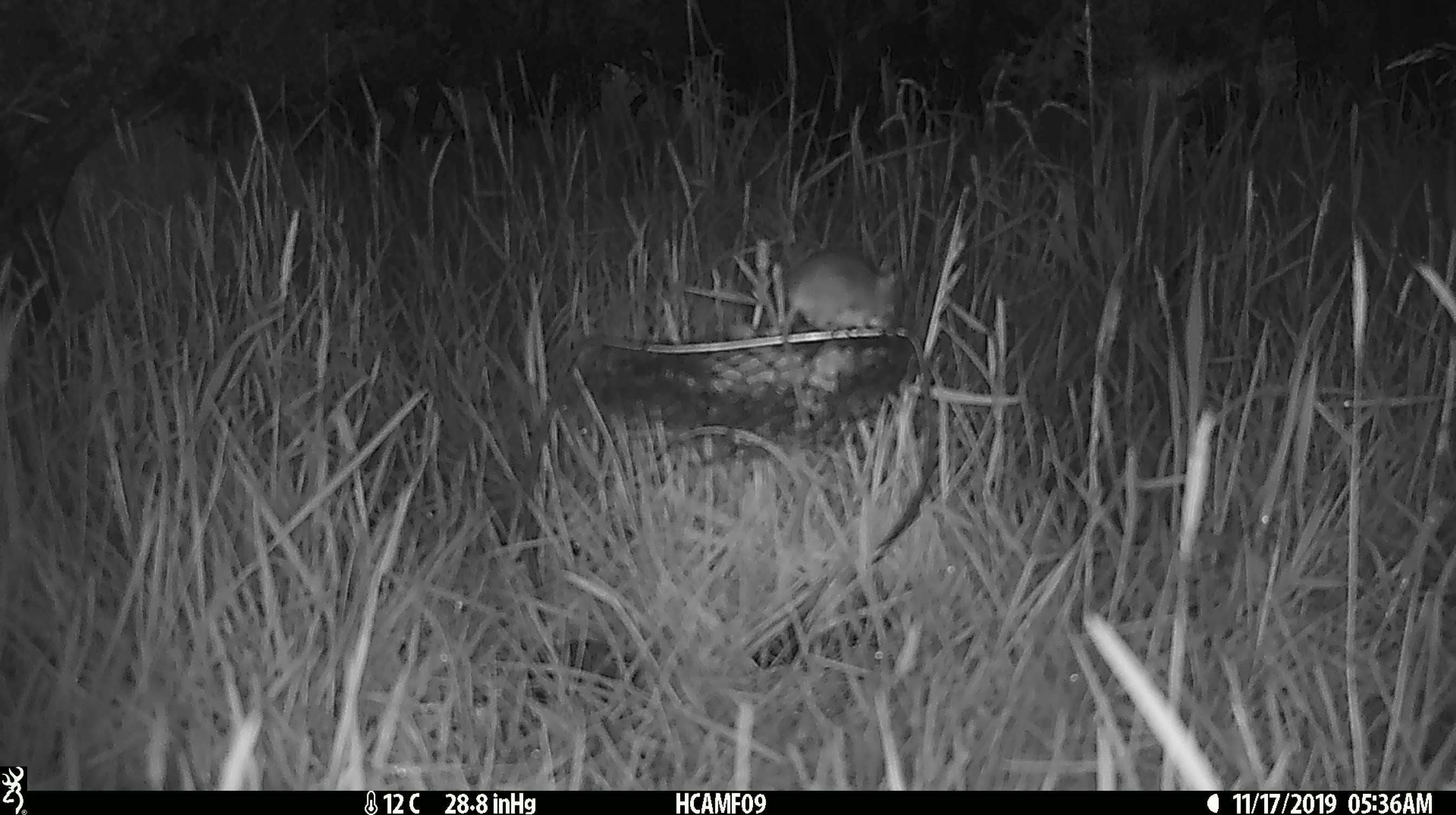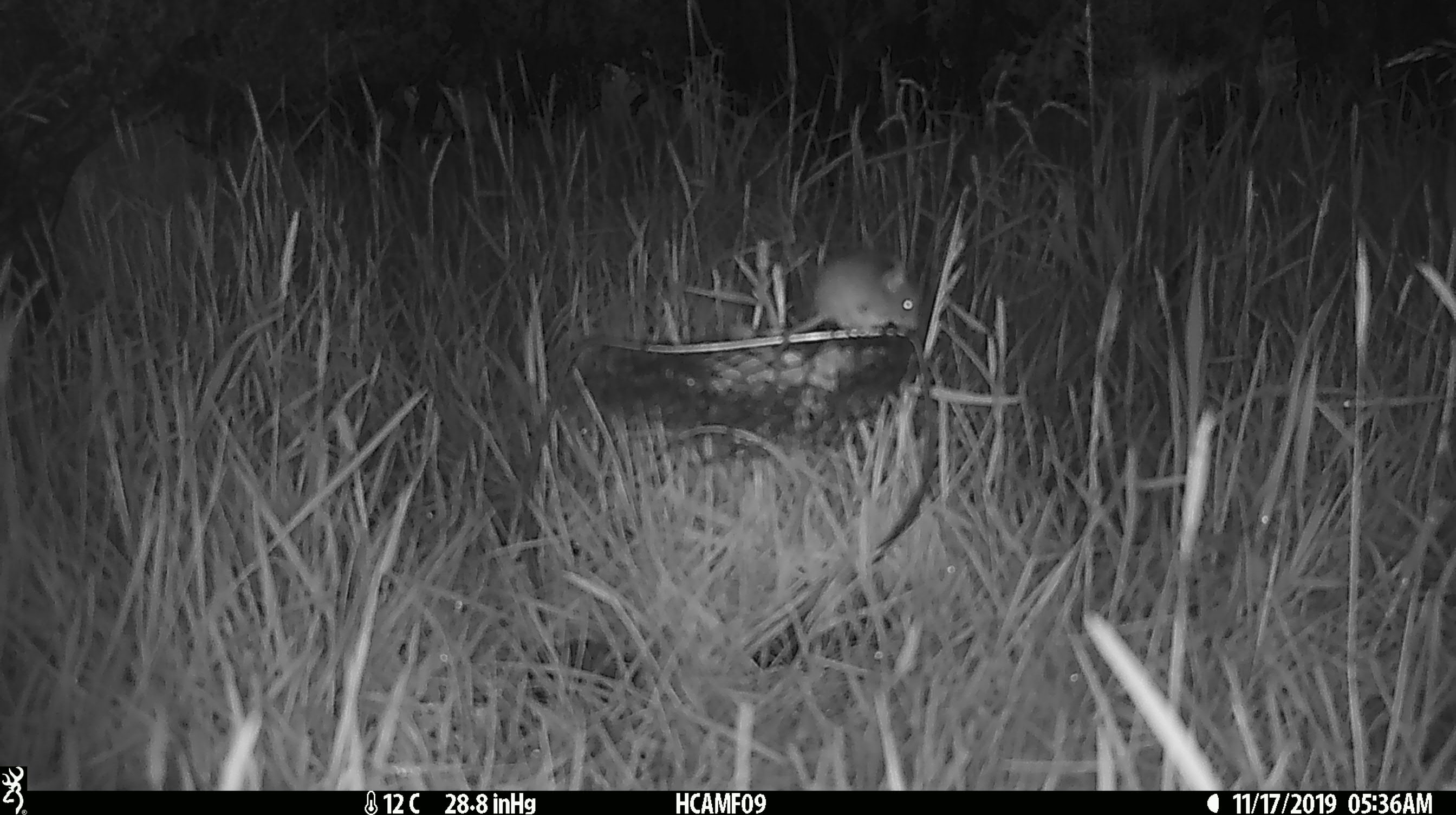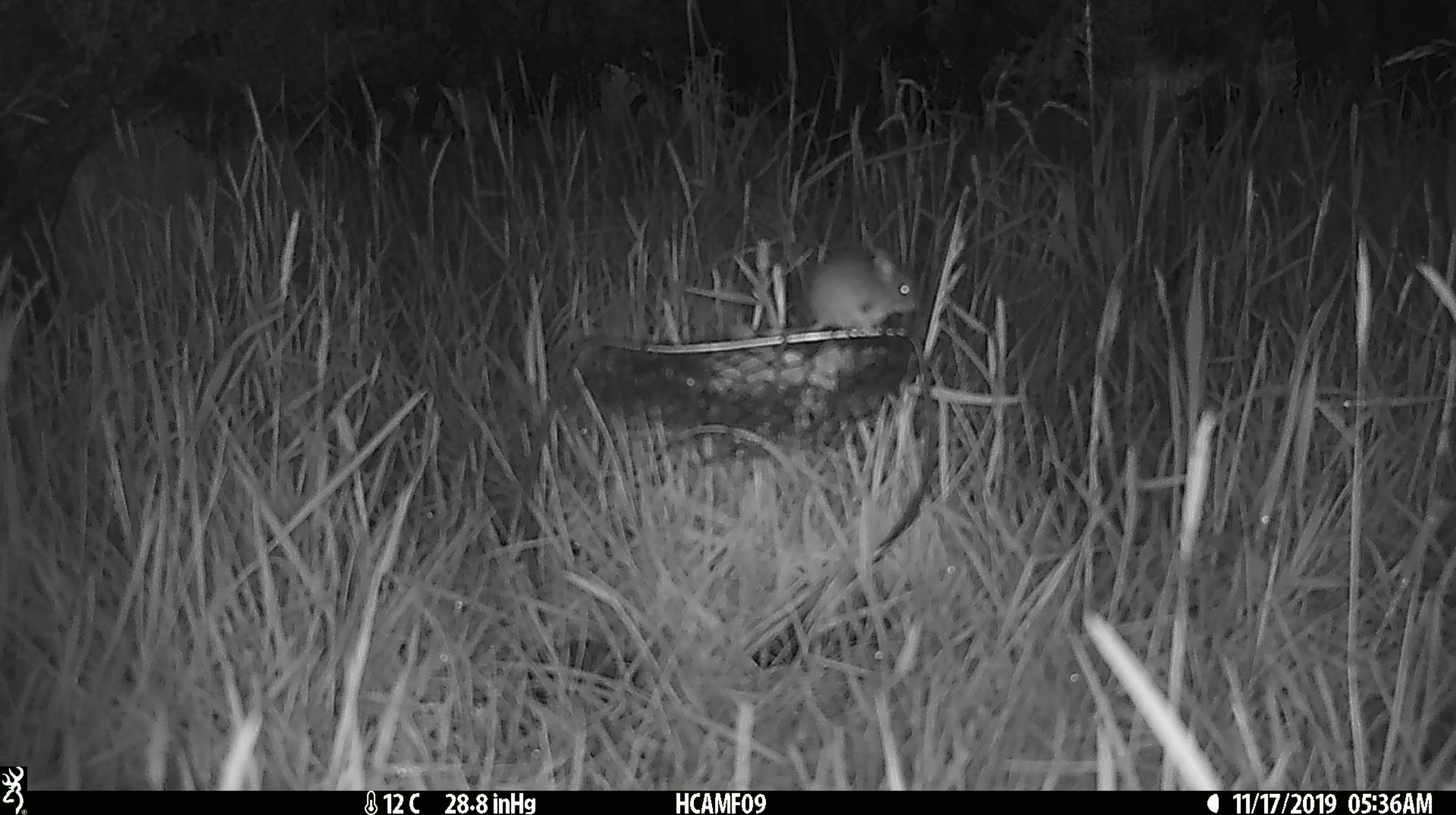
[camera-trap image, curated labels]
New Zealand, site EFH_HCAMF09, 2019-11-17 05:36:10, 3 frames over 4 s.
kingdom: Animalia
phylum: Chordata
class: Mammalia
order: Rodentia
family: Muridae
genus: Mus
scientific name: Mus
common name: mouse